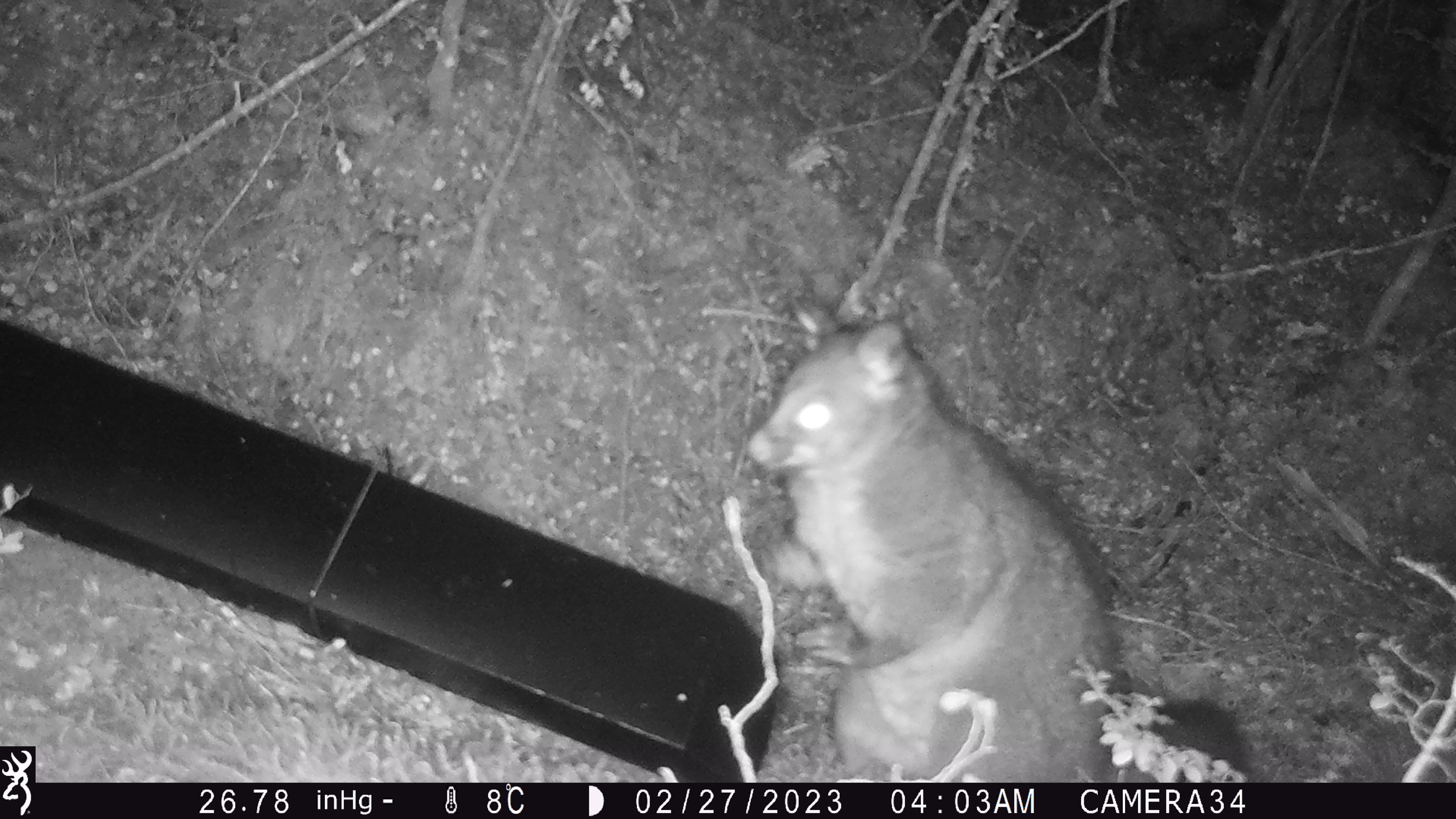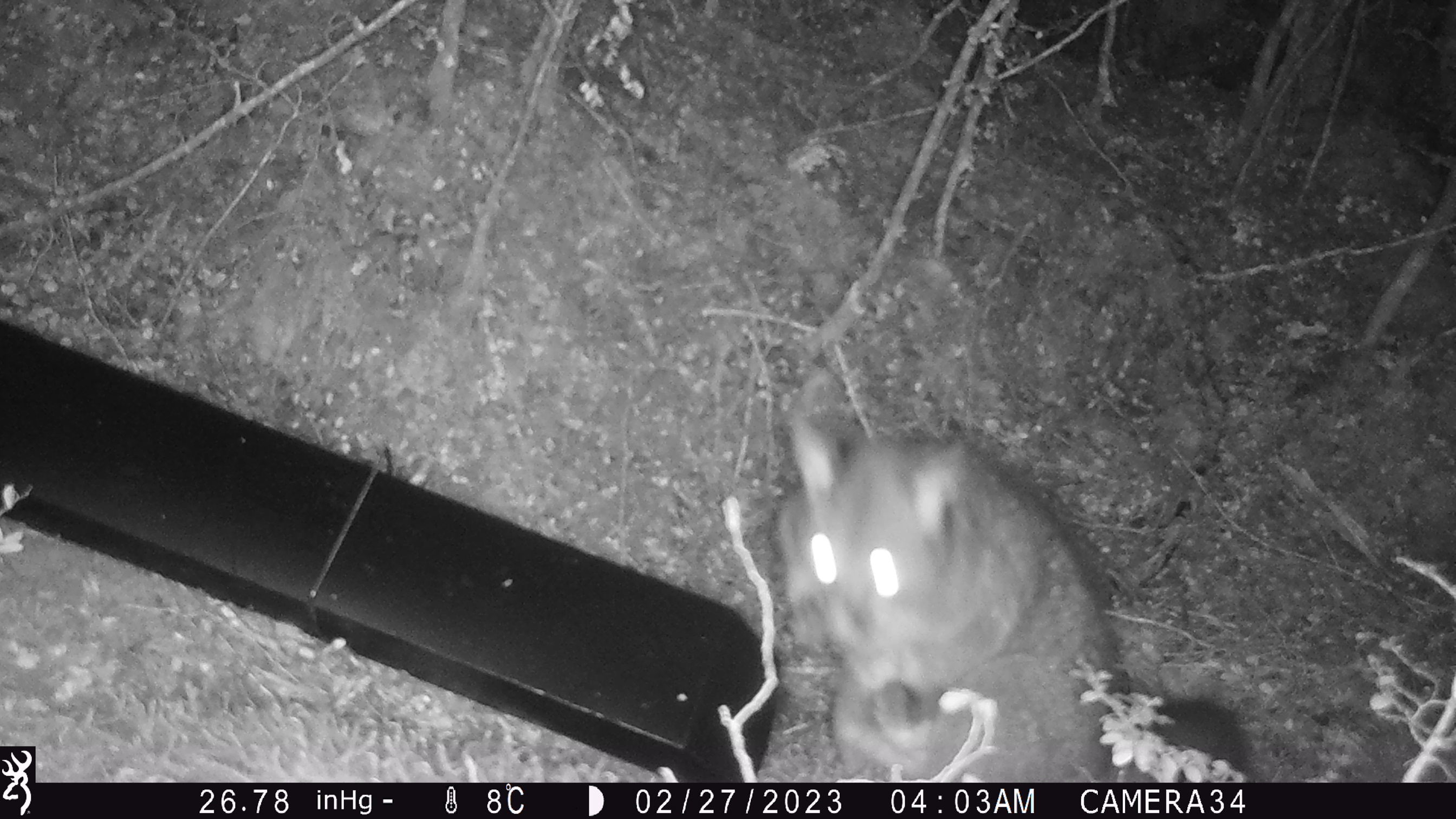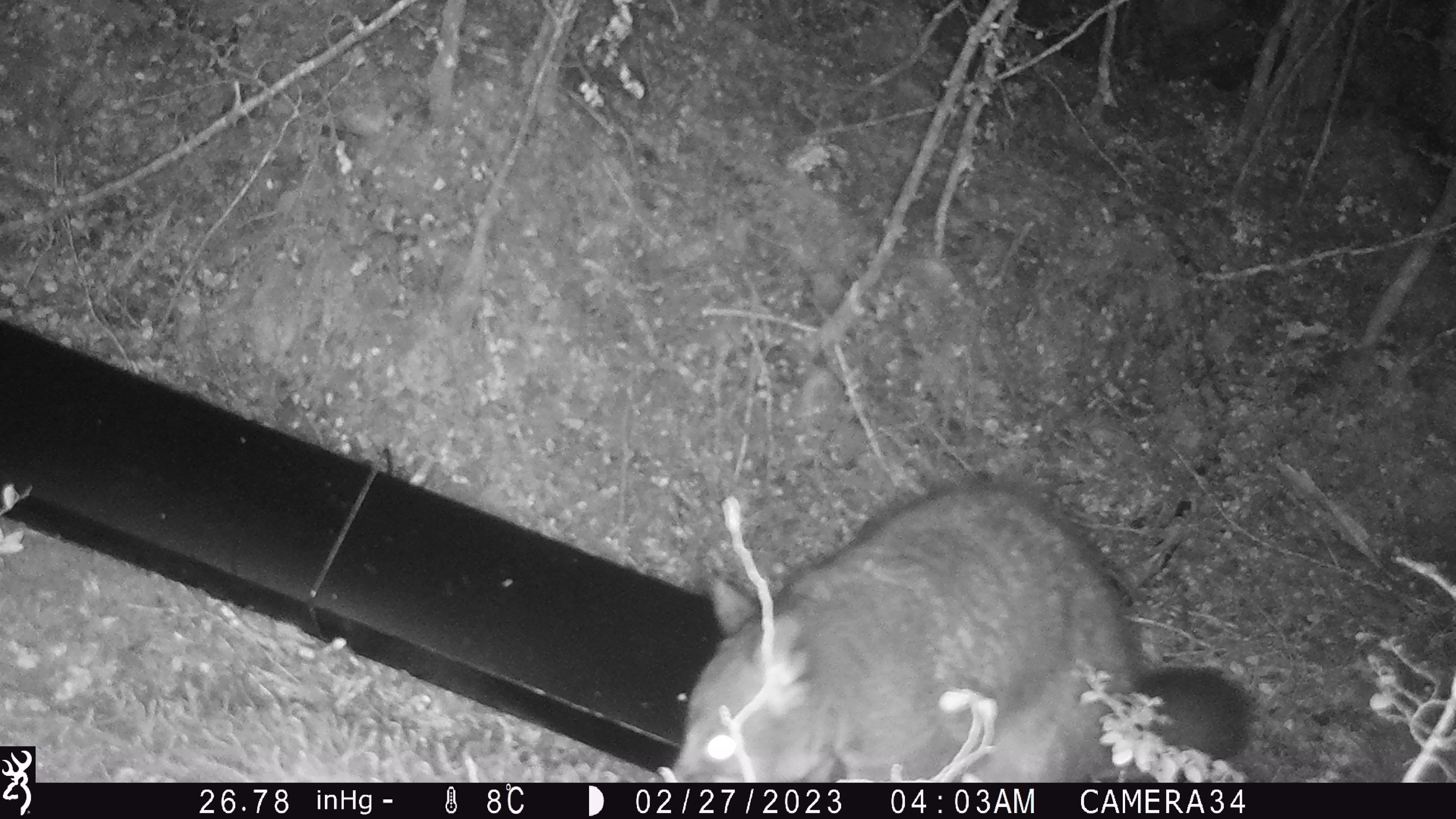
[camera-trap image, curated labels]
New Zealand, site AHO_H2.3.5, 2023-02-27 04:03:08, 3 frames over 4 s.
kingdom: Animalia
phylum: Chordata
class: Mammalia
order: Carnivora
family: Mustelidae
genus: Mustela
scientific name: Mustela erminea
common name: stoat